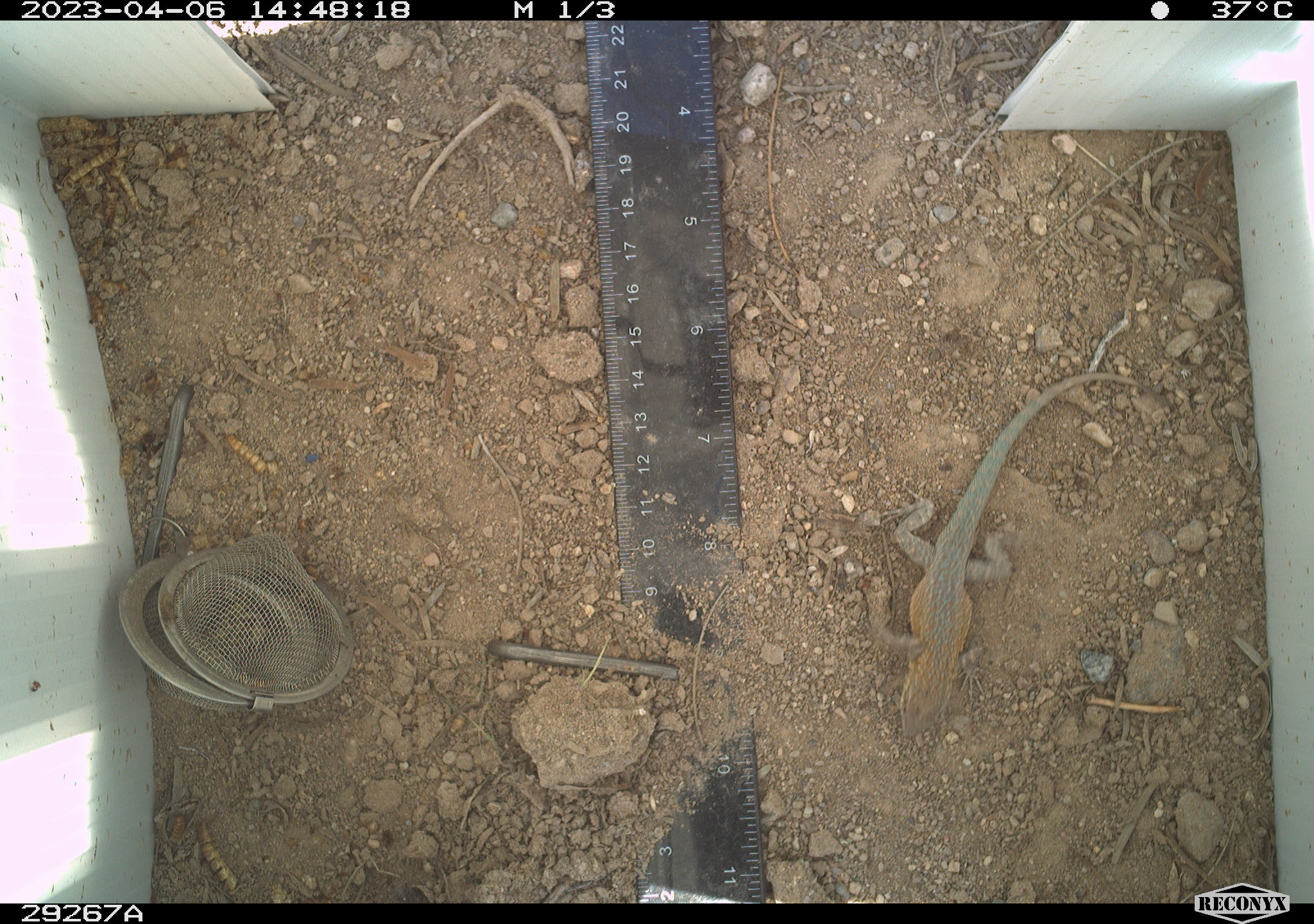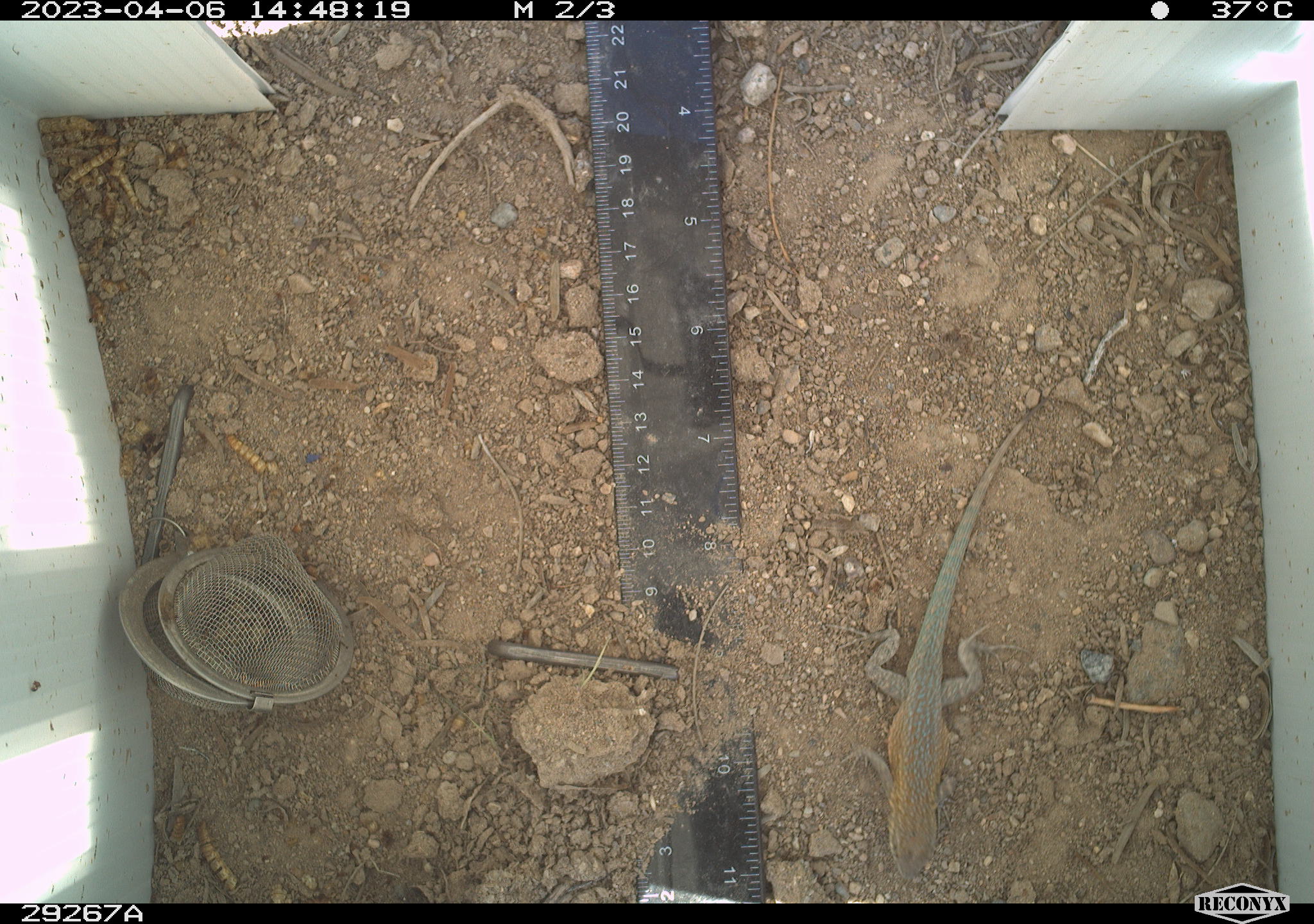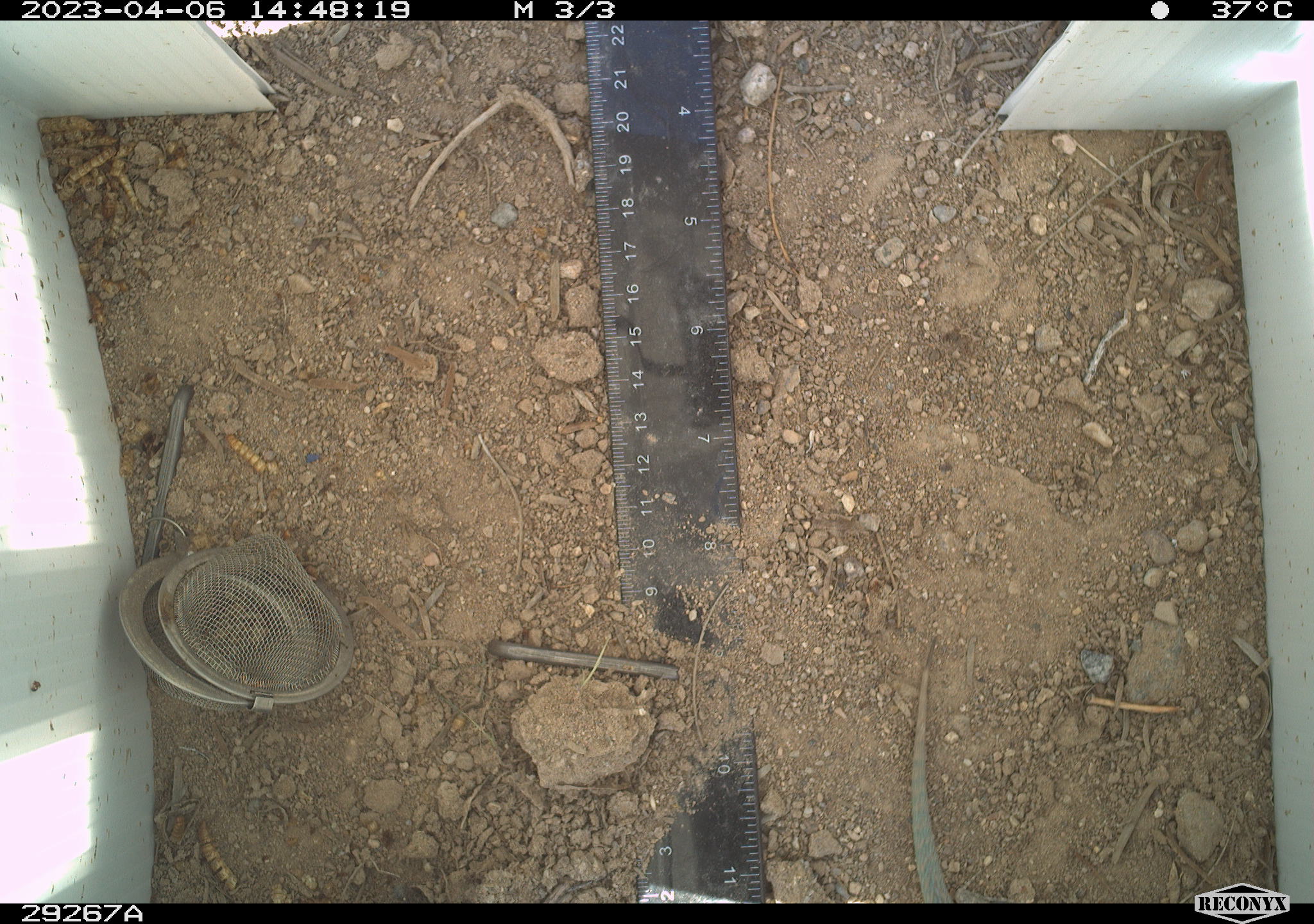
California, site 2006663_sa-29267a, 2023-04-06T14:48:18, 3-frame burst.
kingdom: Animalia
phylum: Chordata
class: Reptilia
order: Squamata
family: Phrynosomatidae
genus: Uta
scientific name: Uta stansburiana elegans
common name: western side-blotched lizard